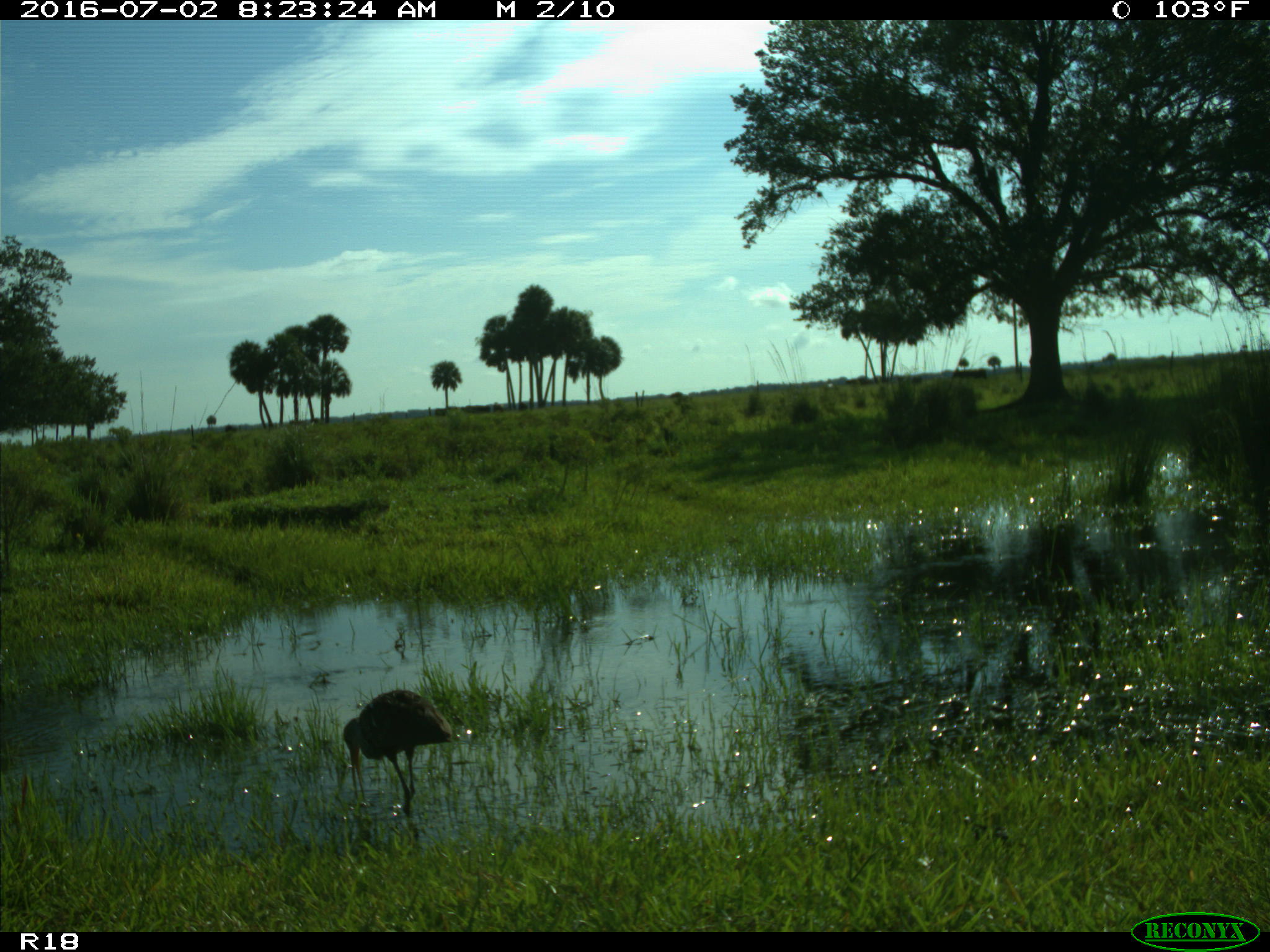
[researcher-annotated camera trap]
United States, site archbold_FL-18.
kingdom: Animalia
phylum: Chordata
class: Aves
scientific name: Aves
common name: birds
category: unidentified bird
Unidentified bird (birds) (Aves).